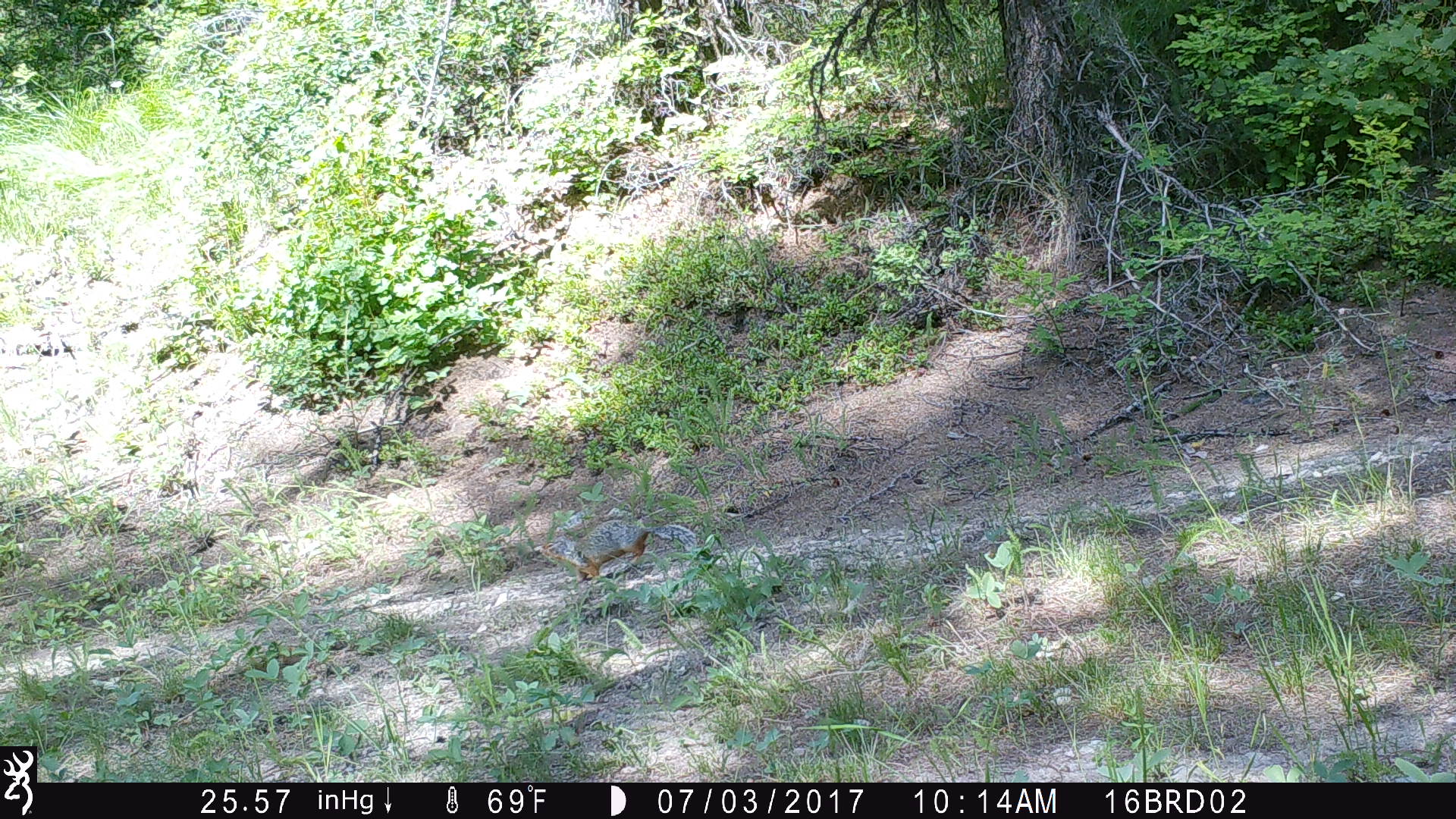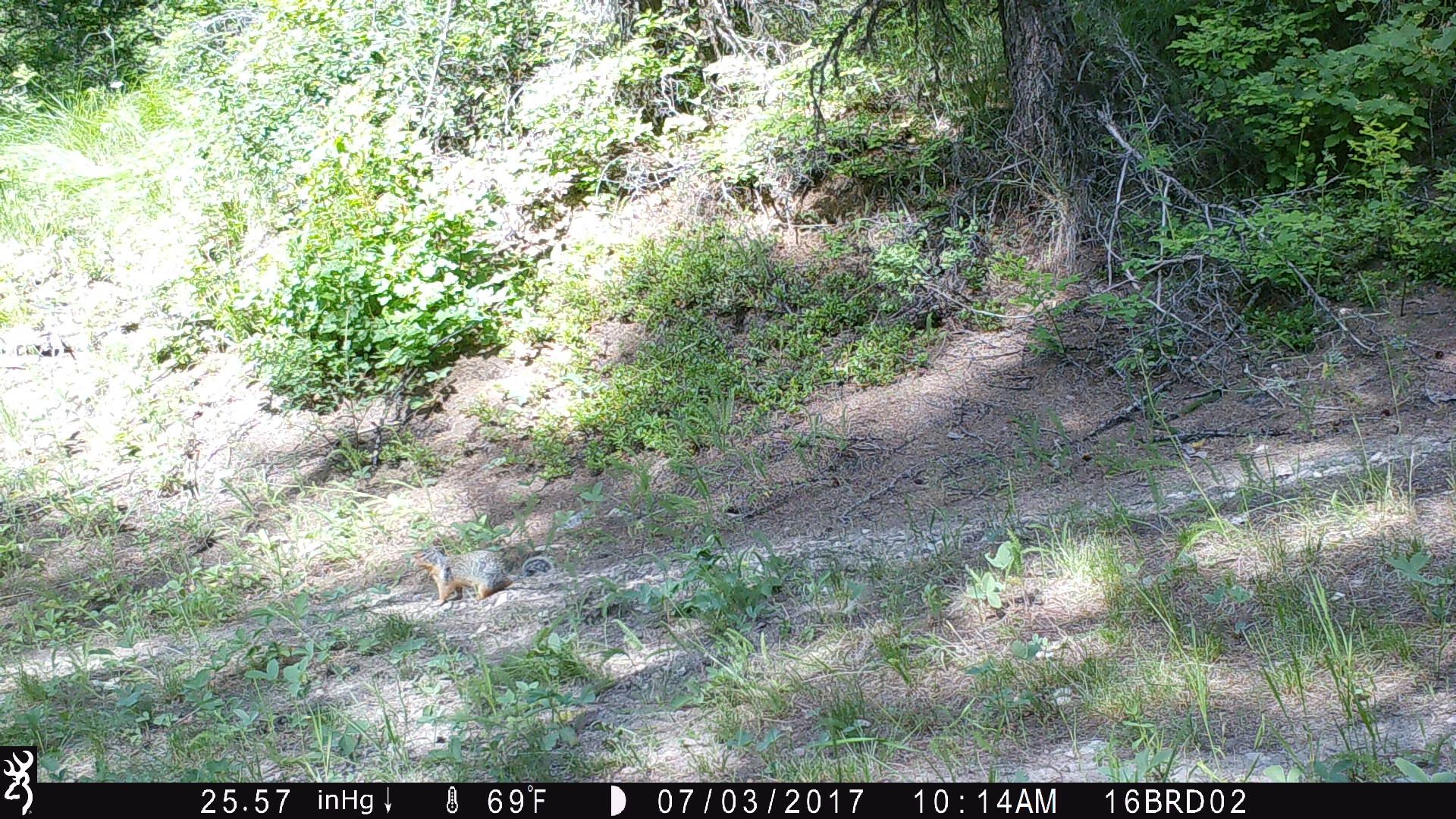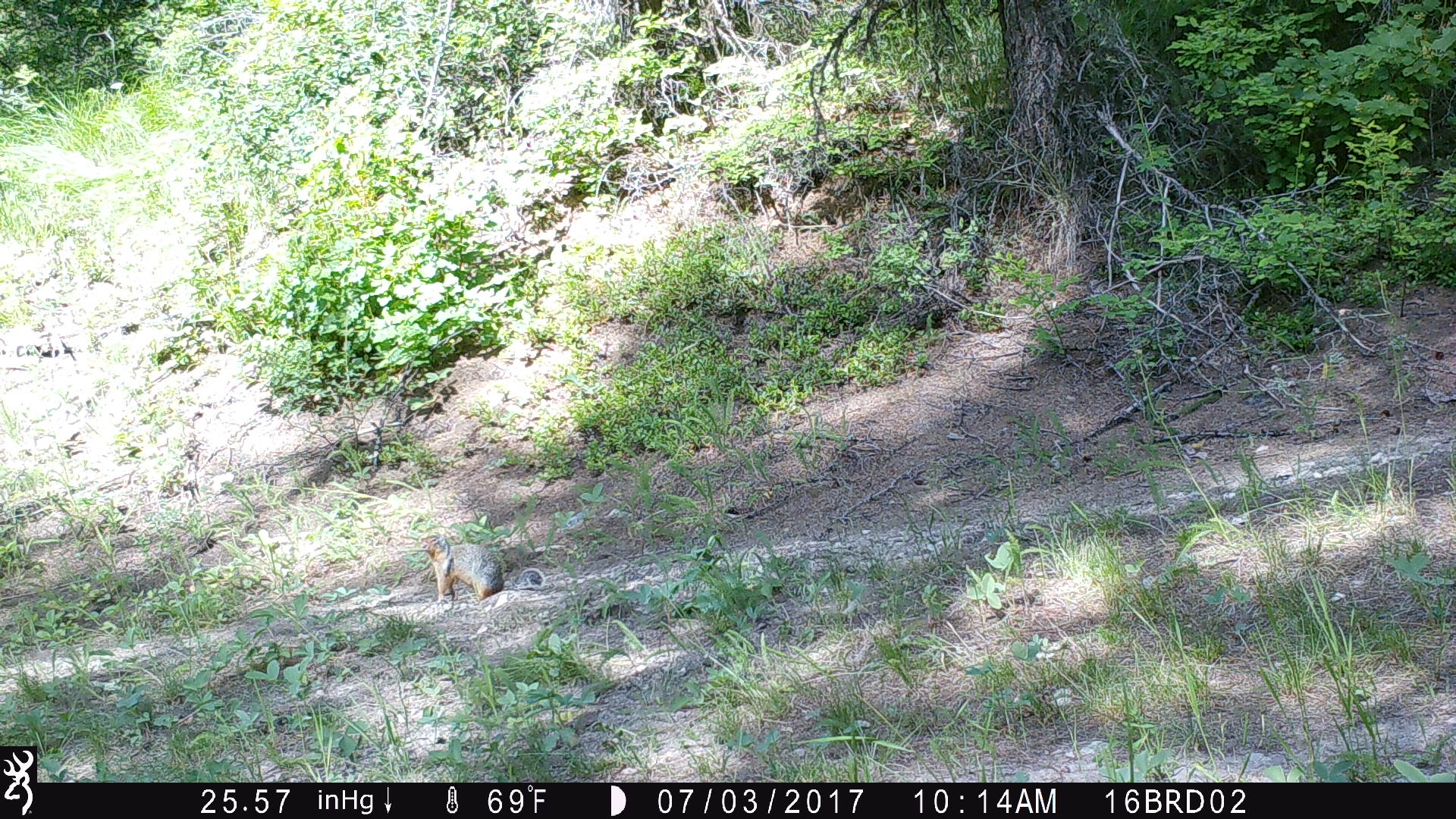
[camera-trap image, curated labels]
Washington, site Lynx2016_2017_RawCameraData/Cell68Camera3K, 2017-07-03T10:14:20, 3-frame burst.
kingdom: Animalia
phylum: Chordata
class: Mammalia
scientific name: Mammalia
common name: small mammal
Small mammal (Mammalia). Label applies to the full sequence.